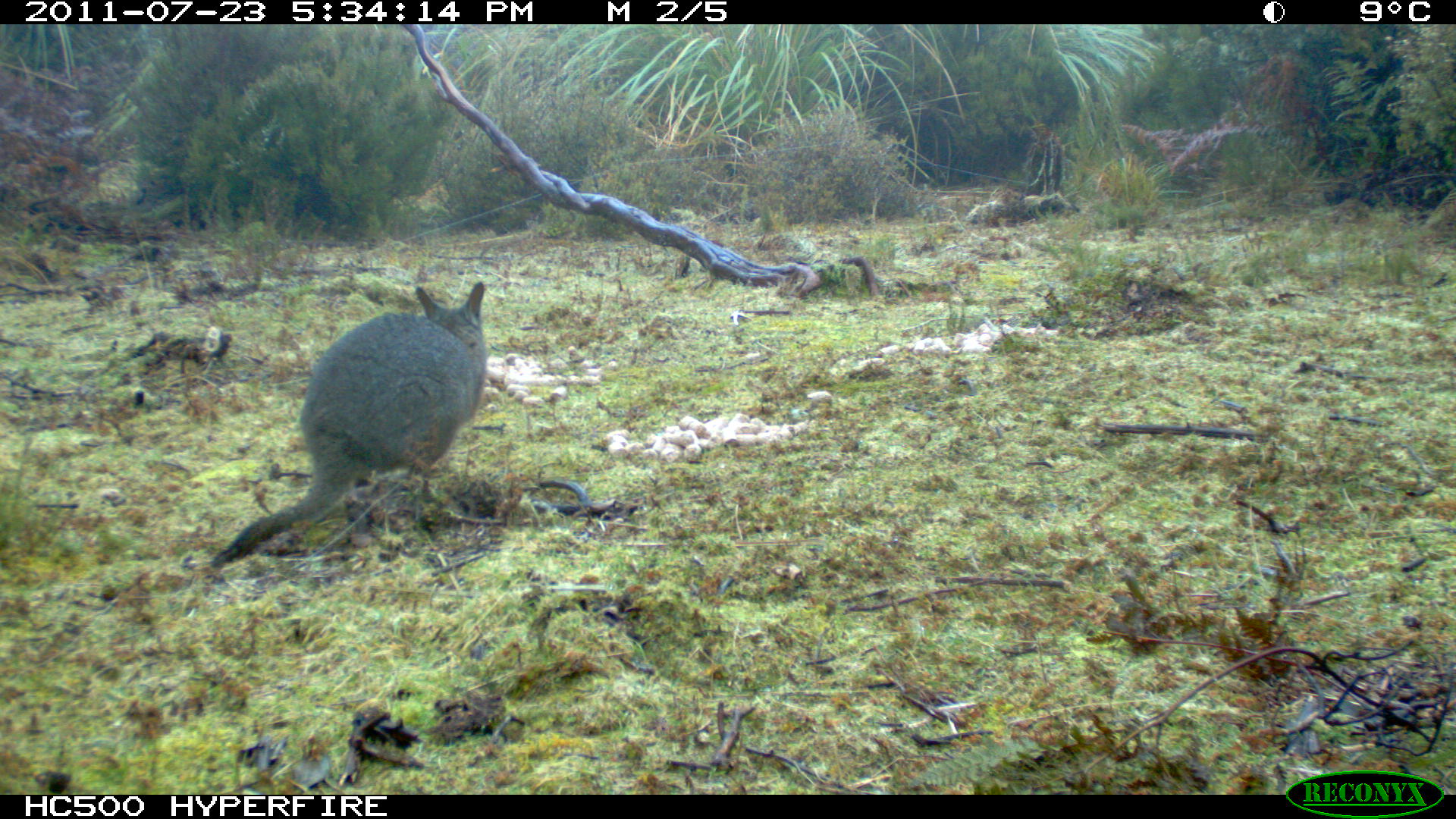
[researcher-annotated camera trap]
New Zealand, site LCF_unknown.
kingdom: Animalia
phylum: Chordata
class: Mammalia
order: Diprotodontia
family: Macropodidae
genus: Notamacropus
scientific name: Notamacropus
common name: wallaby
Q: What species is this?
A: Wallaby (Notamacropus).